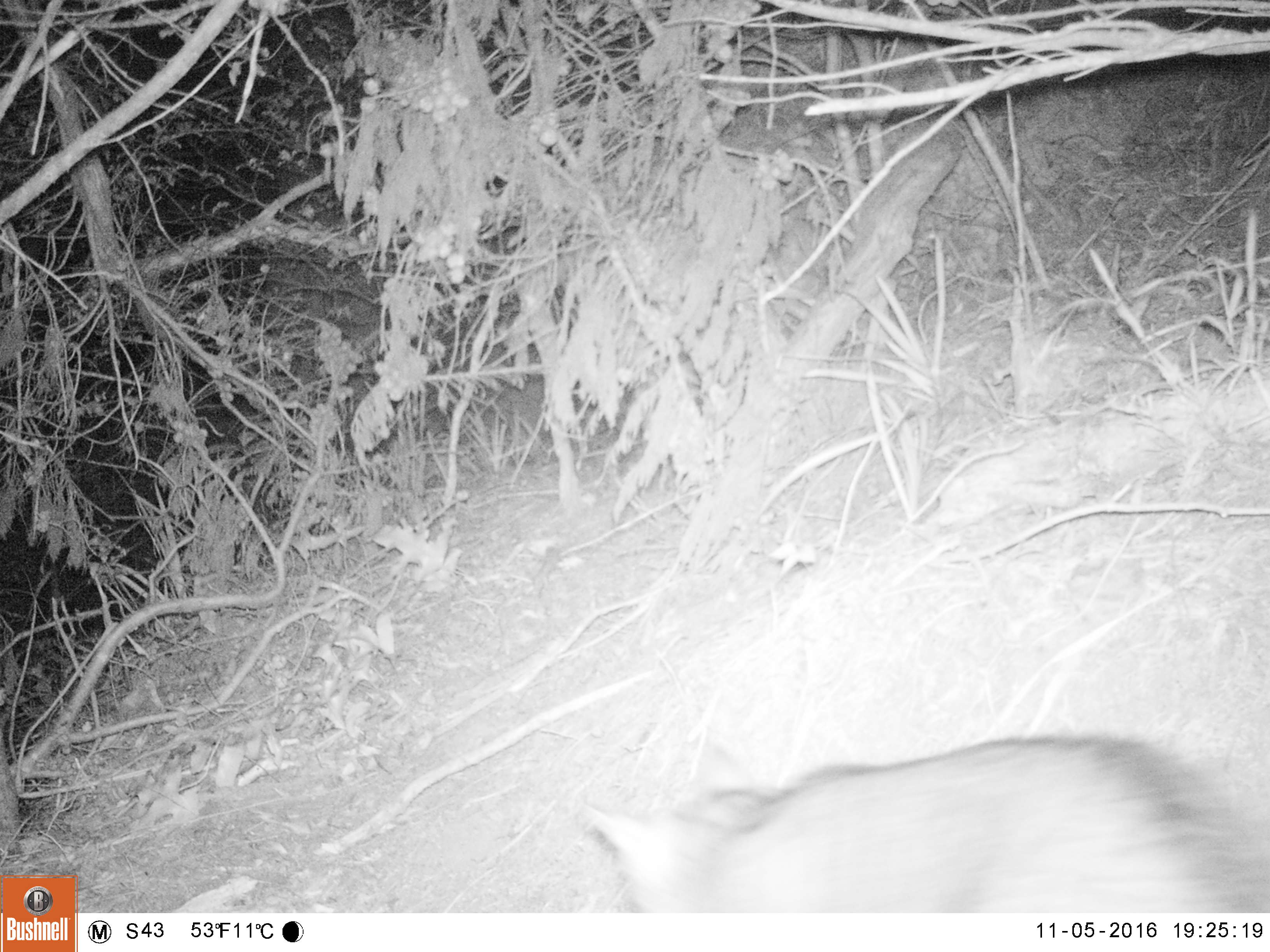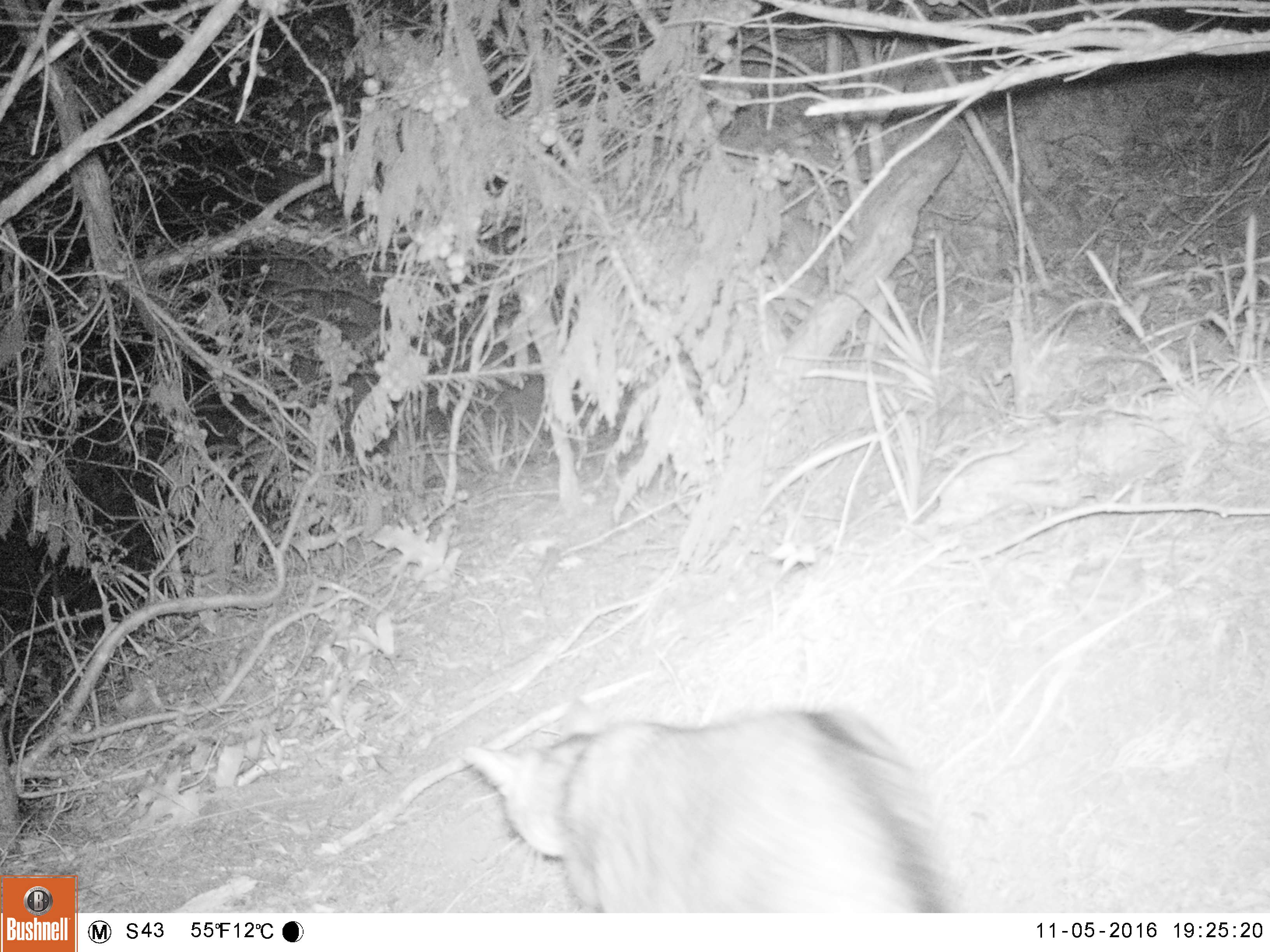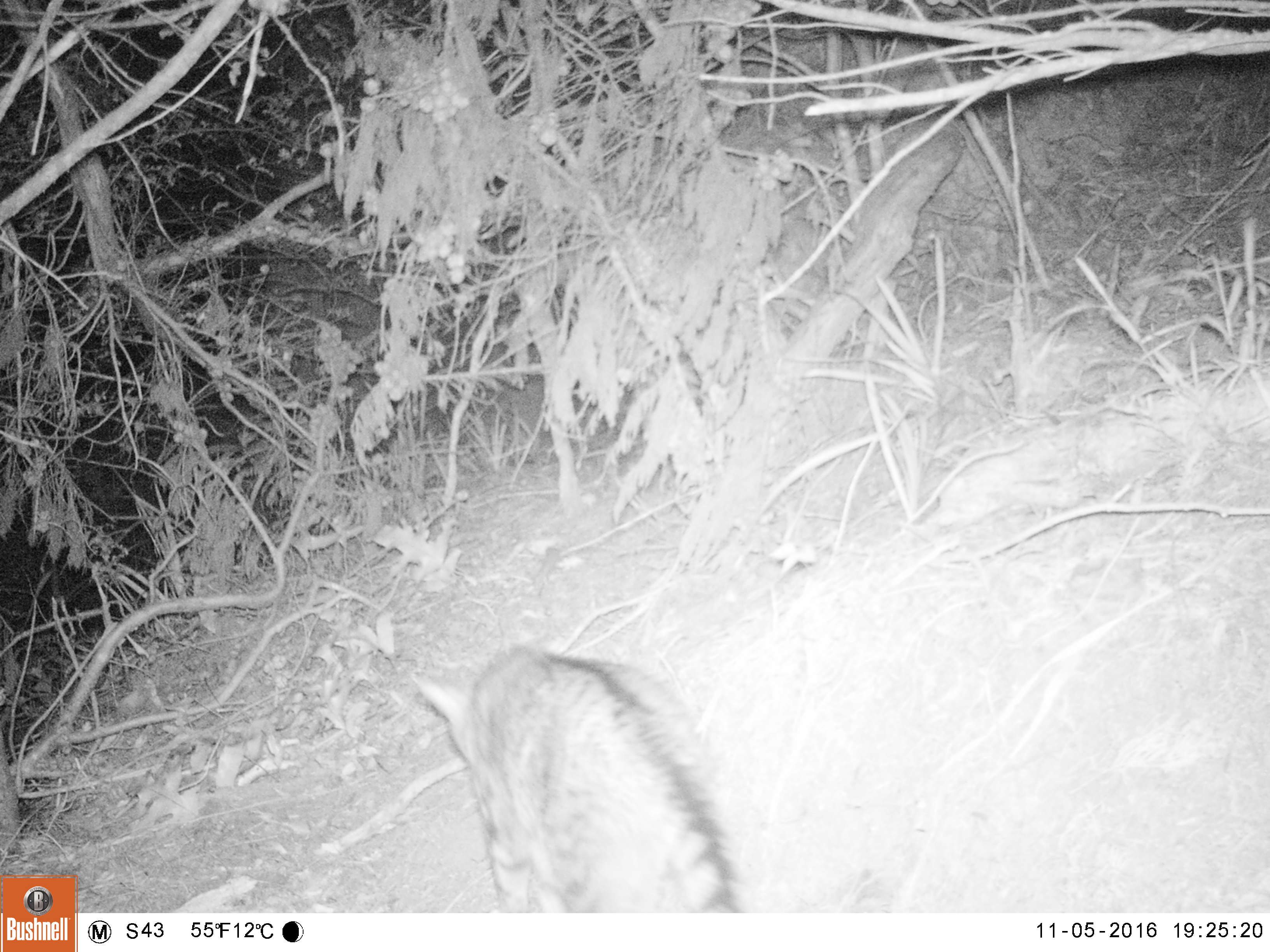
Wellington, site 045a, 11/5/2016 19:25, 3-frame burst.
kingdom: Animalia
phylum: Chordata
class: Mammalia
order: Carnivora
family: Felidae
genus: Felis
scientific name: Felis catus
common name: cat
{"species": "cat (Felis catus)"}